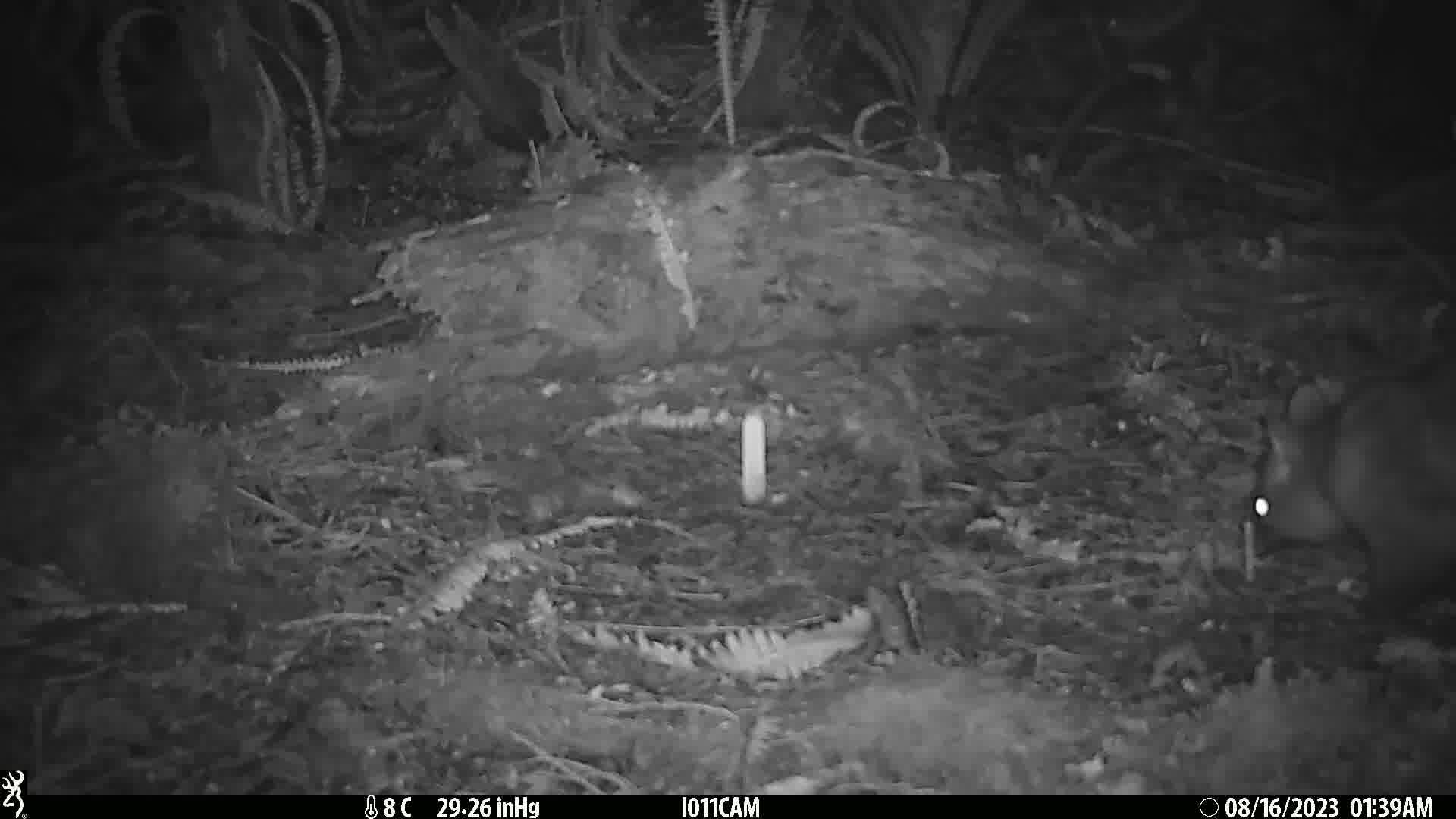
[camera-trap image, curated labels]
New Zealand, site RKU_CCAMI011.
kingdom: Animalia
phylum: Chordata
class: Mammalia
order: Diprotodontia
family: Phalangeridae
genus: Trichosurus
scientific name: Trichosurus vulpecula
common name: common brushtail possum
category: possum